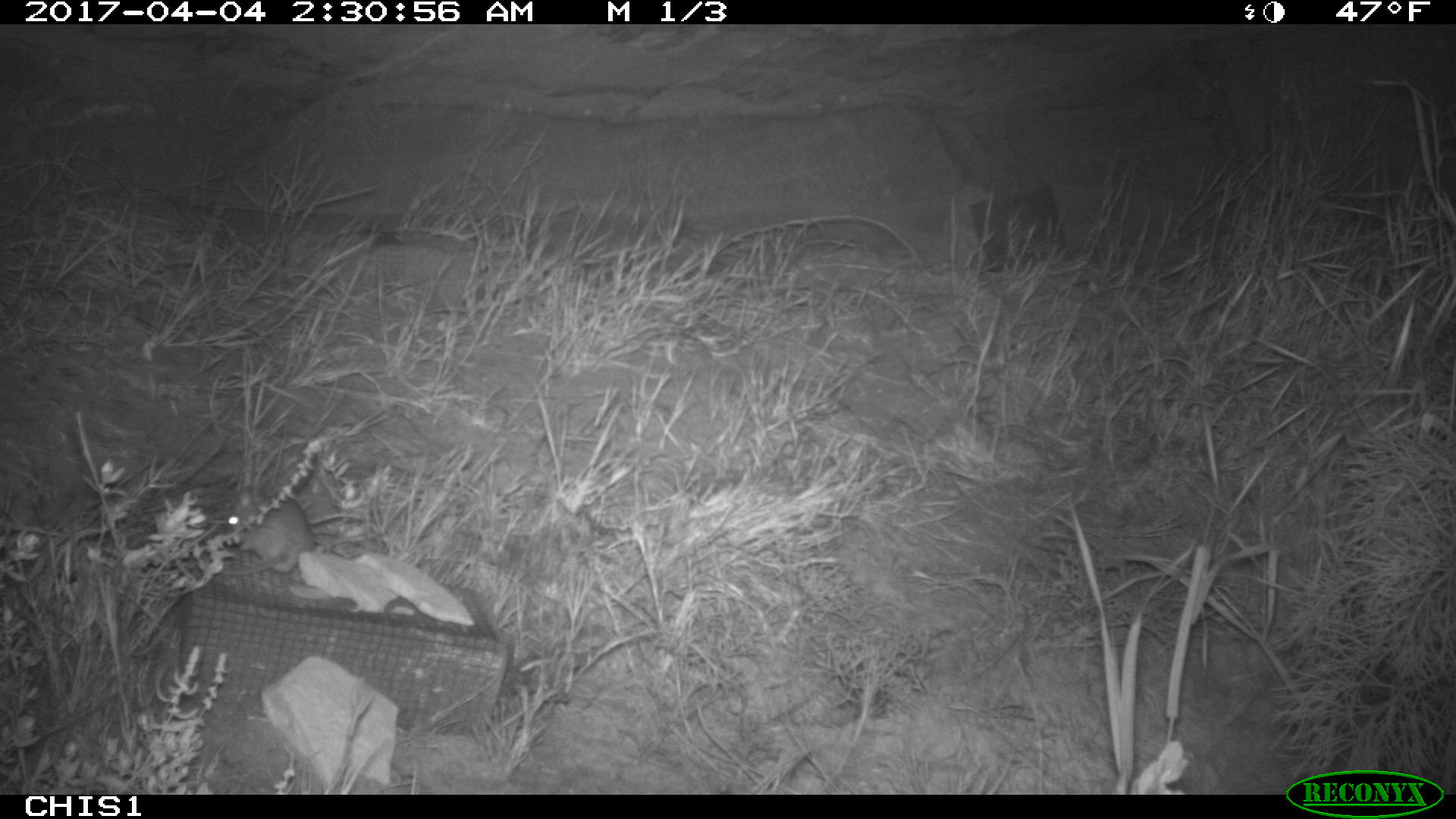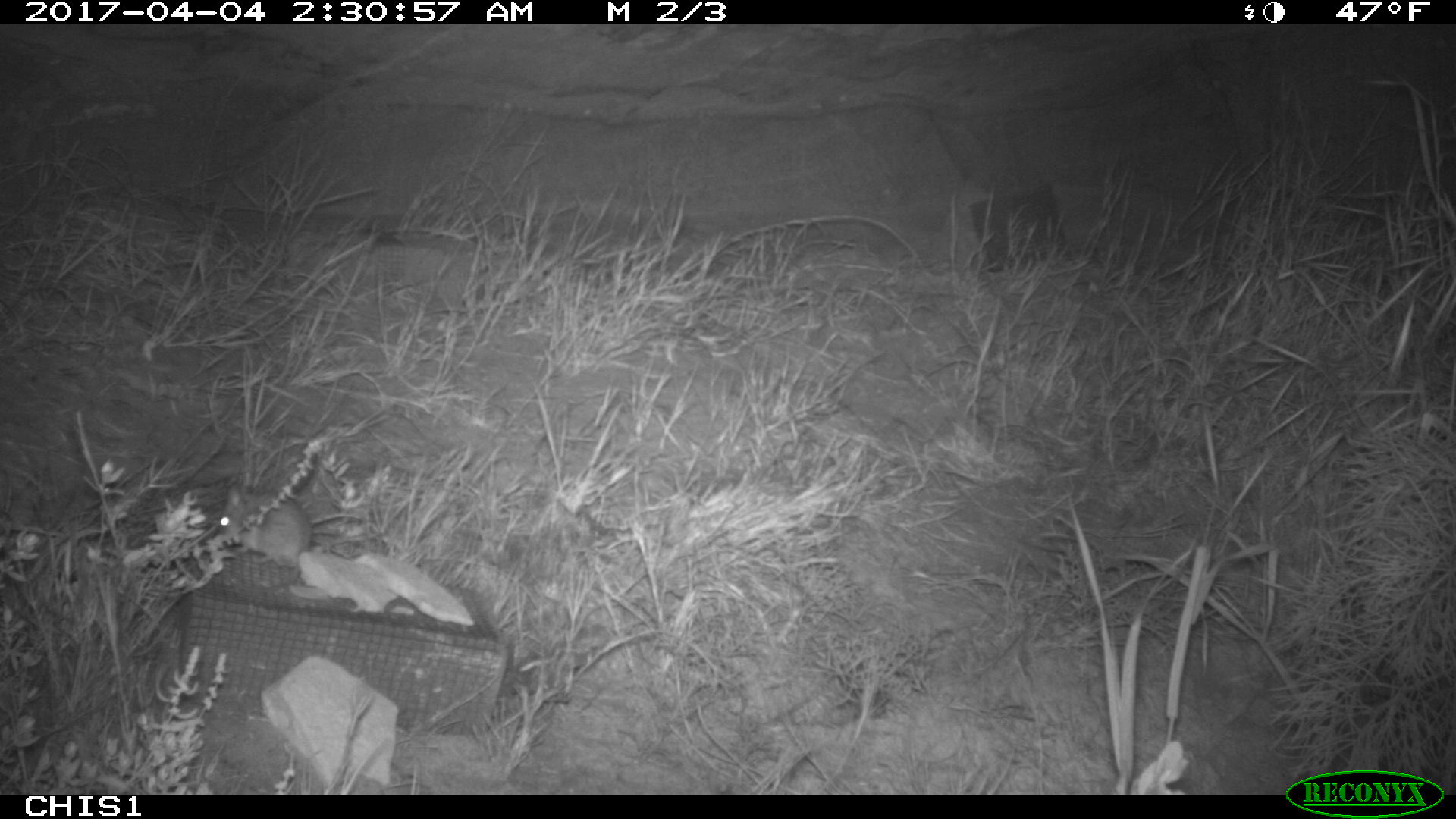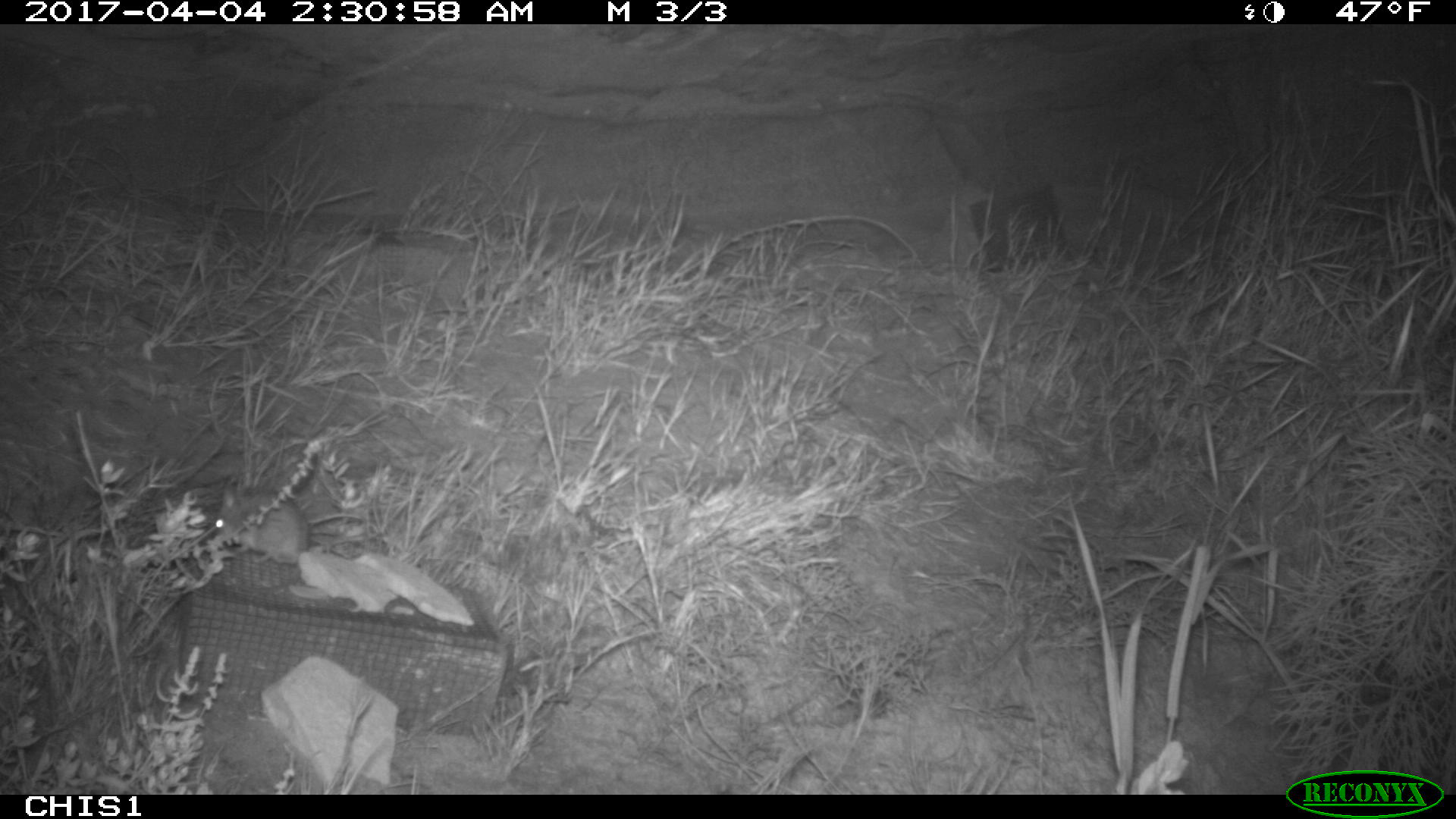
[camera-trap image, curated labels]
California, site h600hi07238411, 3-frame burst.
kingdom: Animalia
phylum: Chordata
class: Mammalia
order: Rodentia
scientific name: Rodentia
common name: rodent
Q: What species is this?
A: Rodent (Rodentia).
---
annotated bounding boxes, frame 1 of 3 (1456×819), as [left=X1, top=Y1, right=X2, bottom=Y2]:
rodent: [left=198, top=485, right=316, bottom=576]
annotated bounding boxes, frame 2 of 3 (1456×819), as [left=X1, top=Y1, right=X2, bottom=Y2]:
rodent: [left=214, top=486, right=312, bottom=586]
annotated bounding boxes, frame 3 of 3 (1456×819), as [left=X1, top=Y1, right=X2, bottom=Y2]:
rodent: [left=212, top=487, right=309, bottom=566]